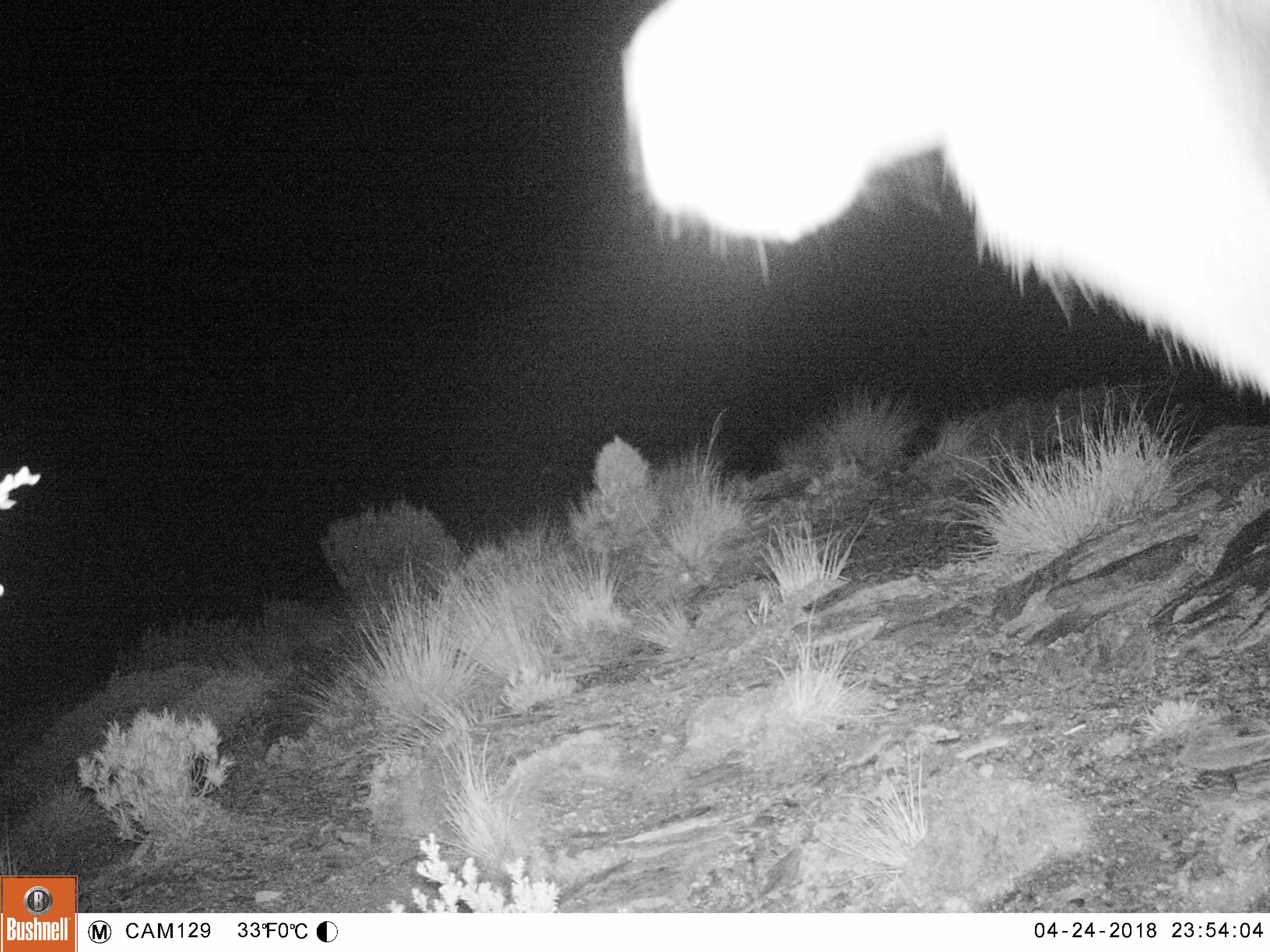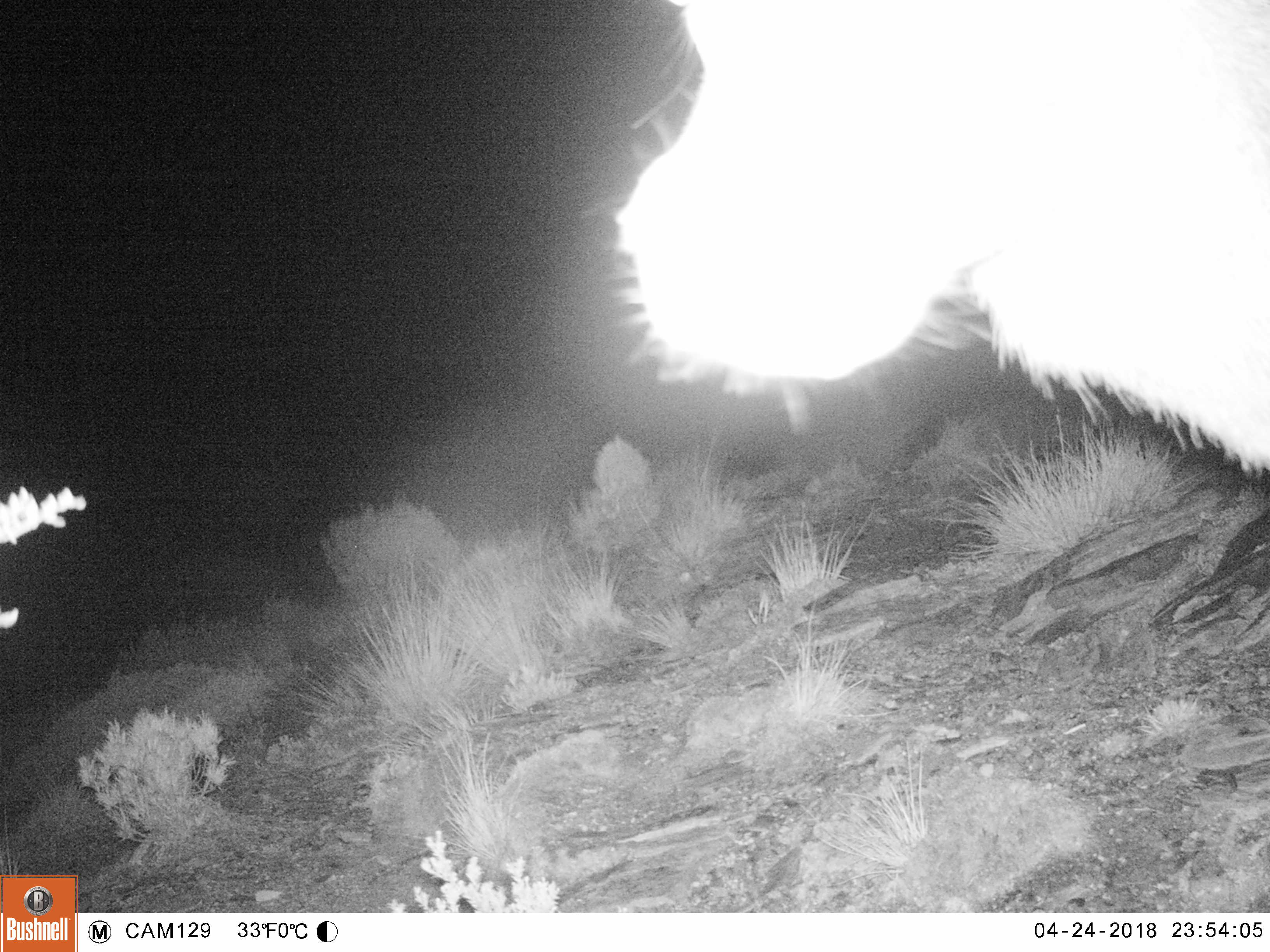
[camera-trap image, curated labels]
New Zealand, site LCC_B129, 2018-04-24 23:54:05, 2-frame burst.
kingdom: Animalia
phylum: Chordata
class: Mammalia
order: Artiodactyla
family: Cervidae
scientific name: Cervidae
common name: deer